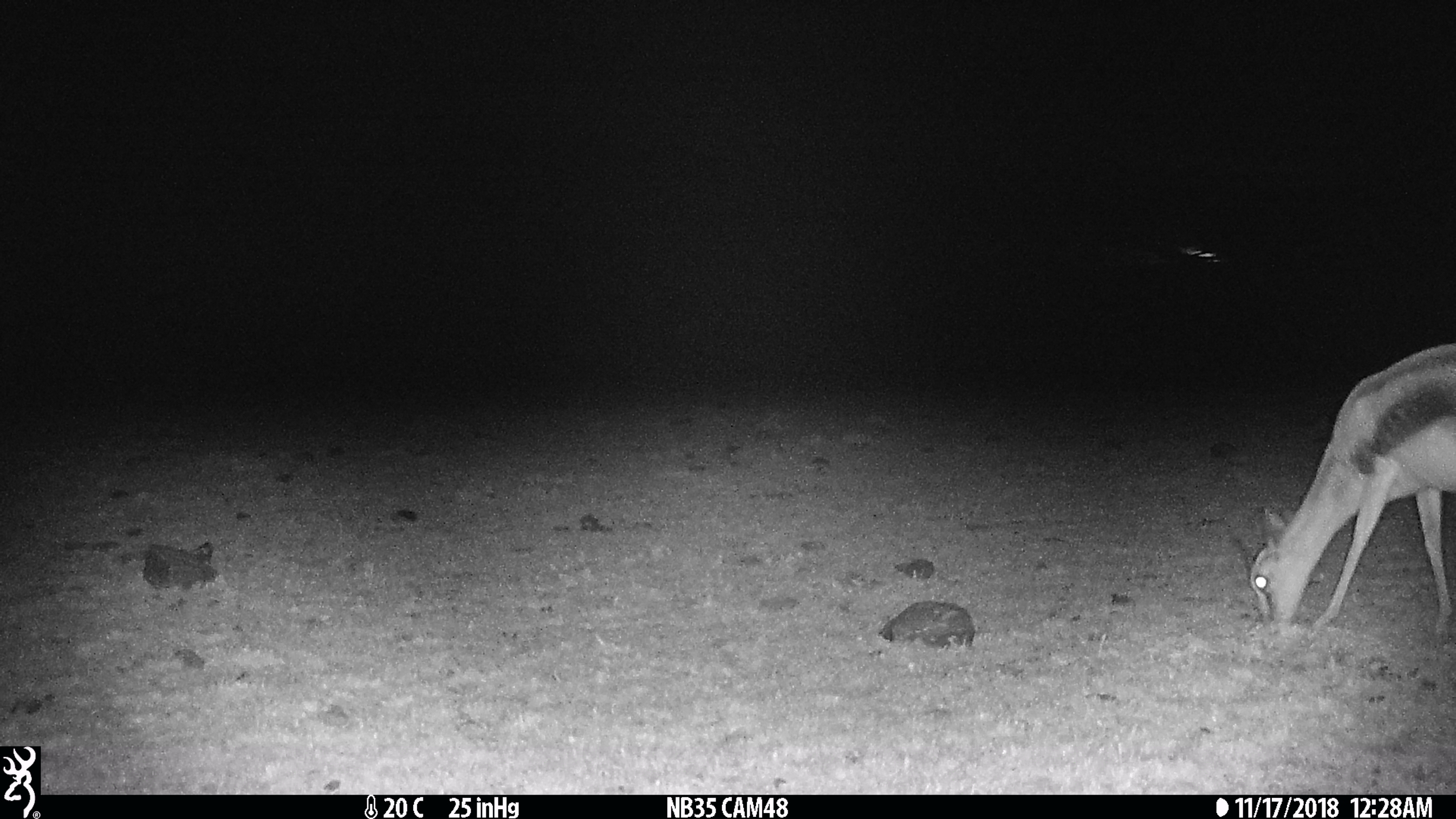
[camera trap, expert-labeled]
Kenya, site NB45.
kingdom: Animalia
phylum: Chordata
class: Mammalia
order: Artiodactyla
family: Bovidae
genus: Eudorcas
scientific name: Eudorcas thomsonii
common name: thomon's gazelle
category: gazelle thomsons